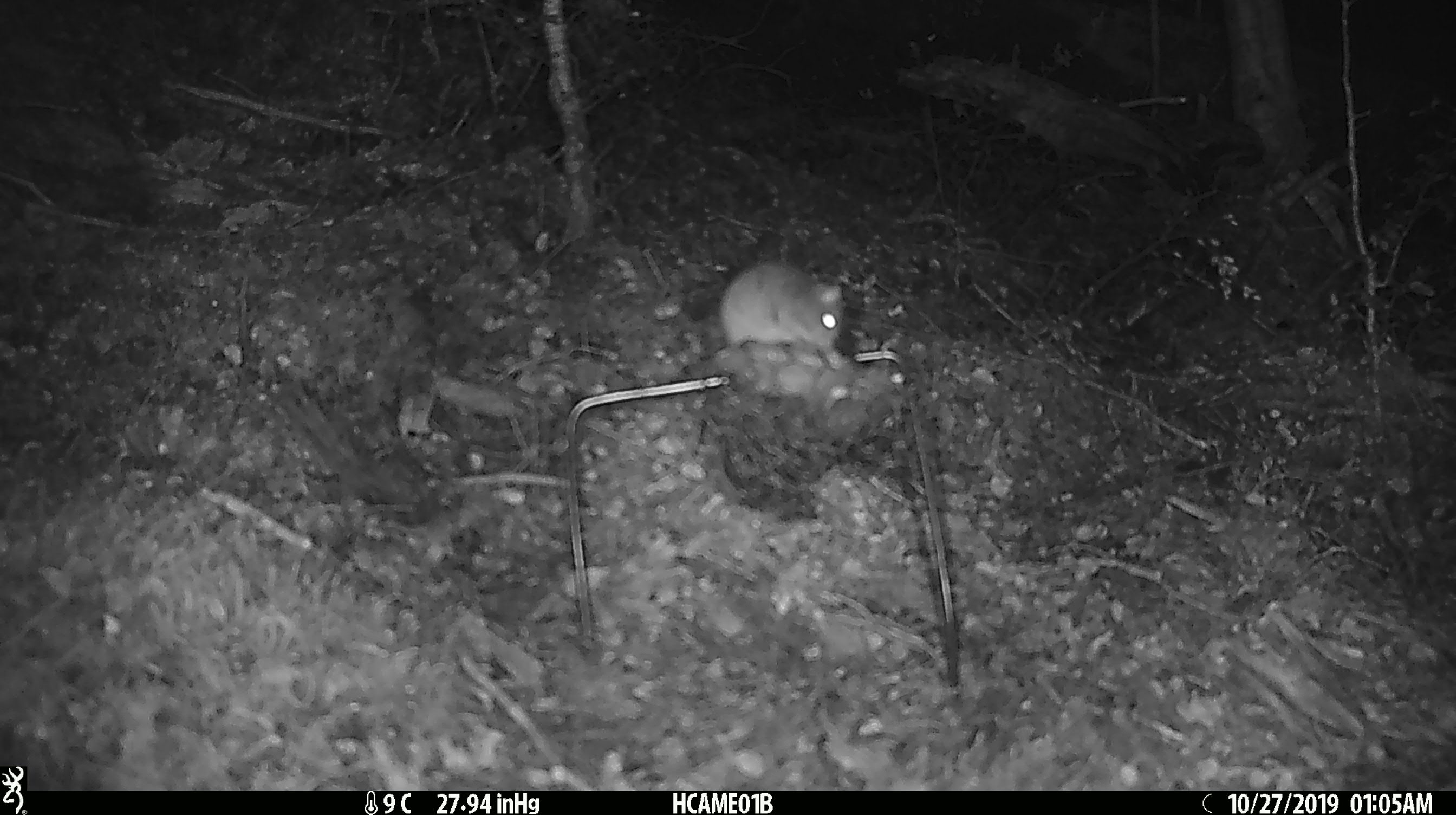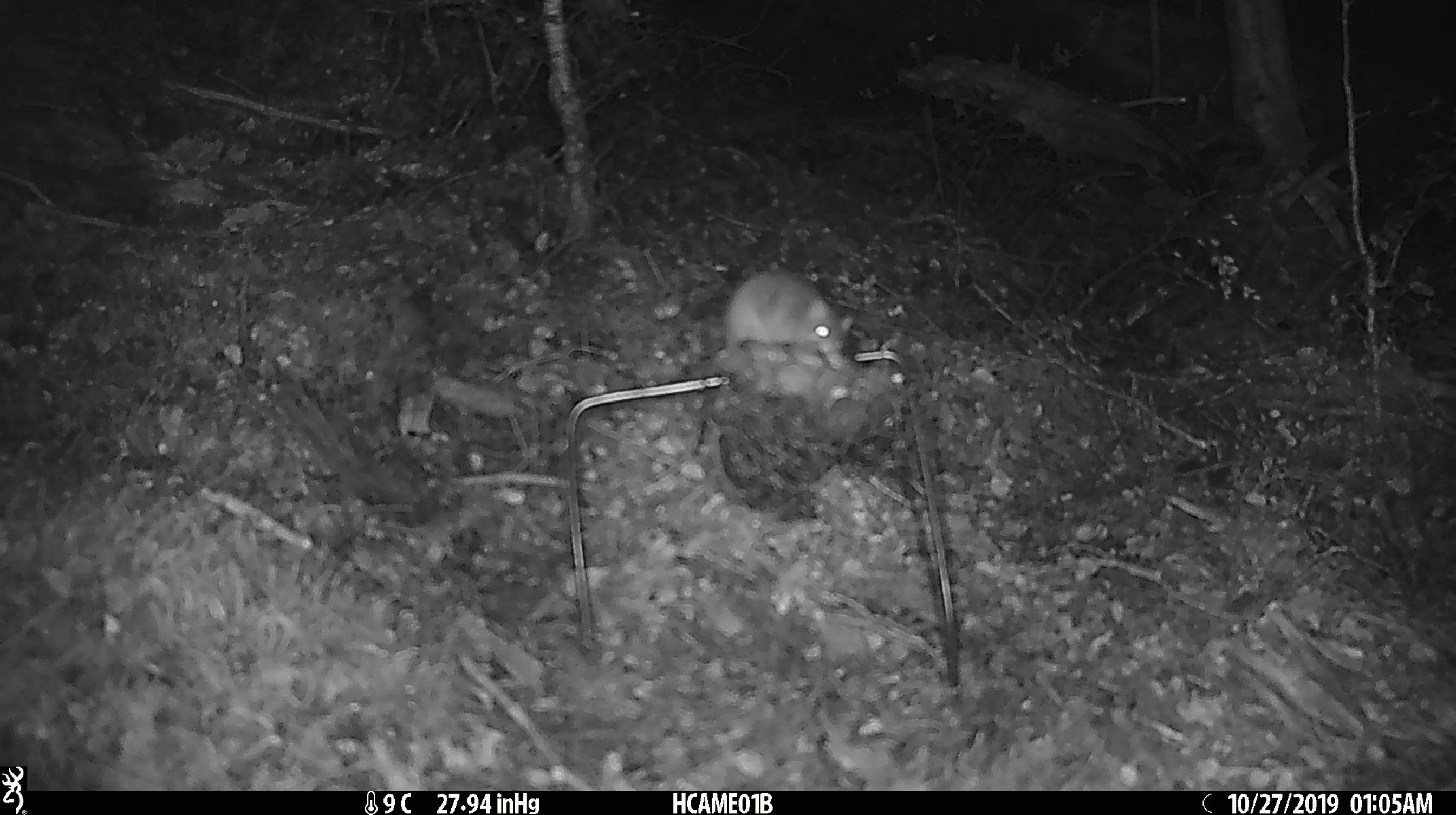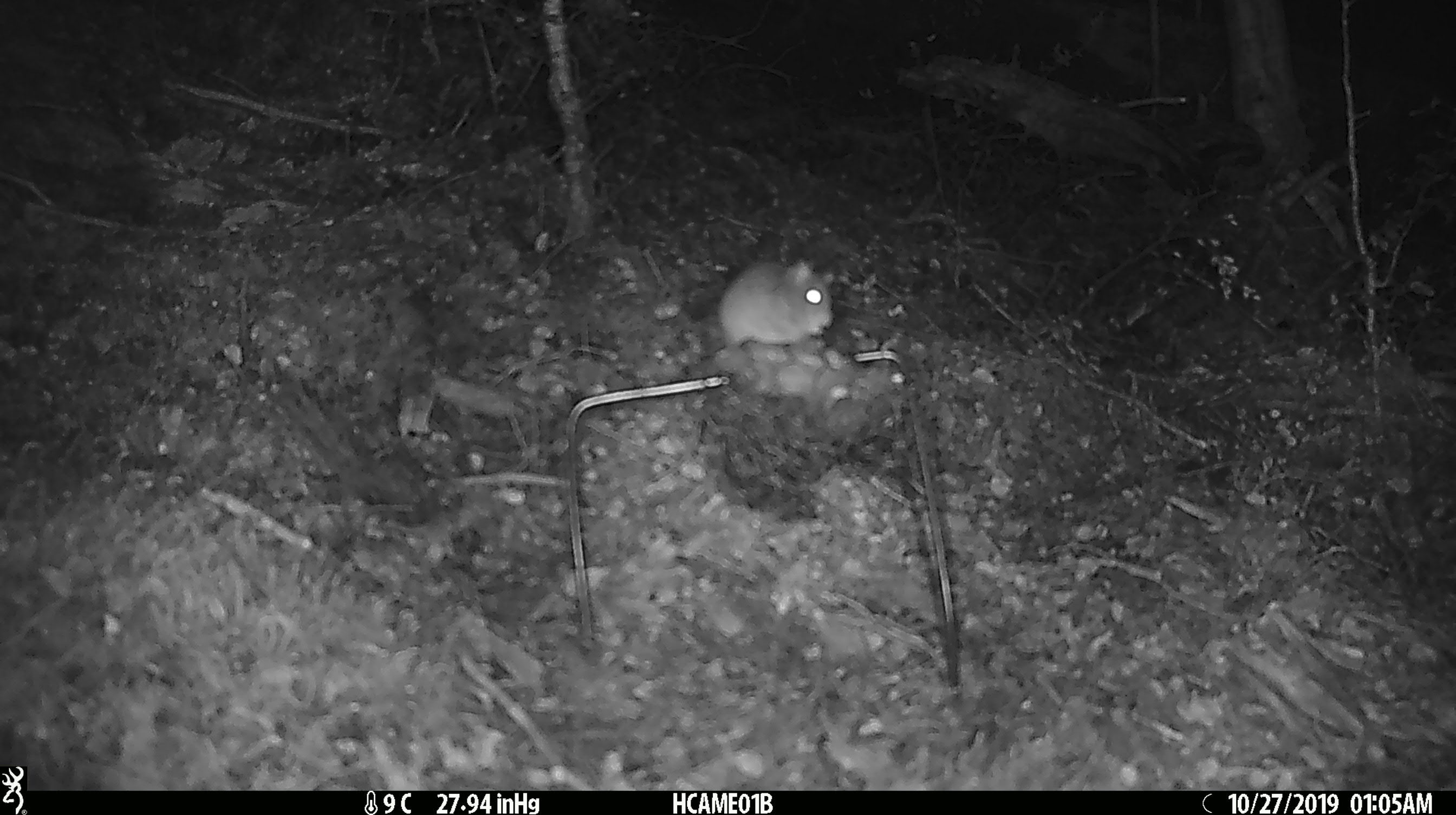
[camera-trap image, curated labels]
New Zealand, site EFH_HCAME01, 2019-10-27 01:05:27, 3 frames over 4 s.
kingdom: Animalia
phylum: Chordata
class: Mammalia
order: Rodentia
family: Muridae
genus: Mus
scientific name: Mus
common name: mouse